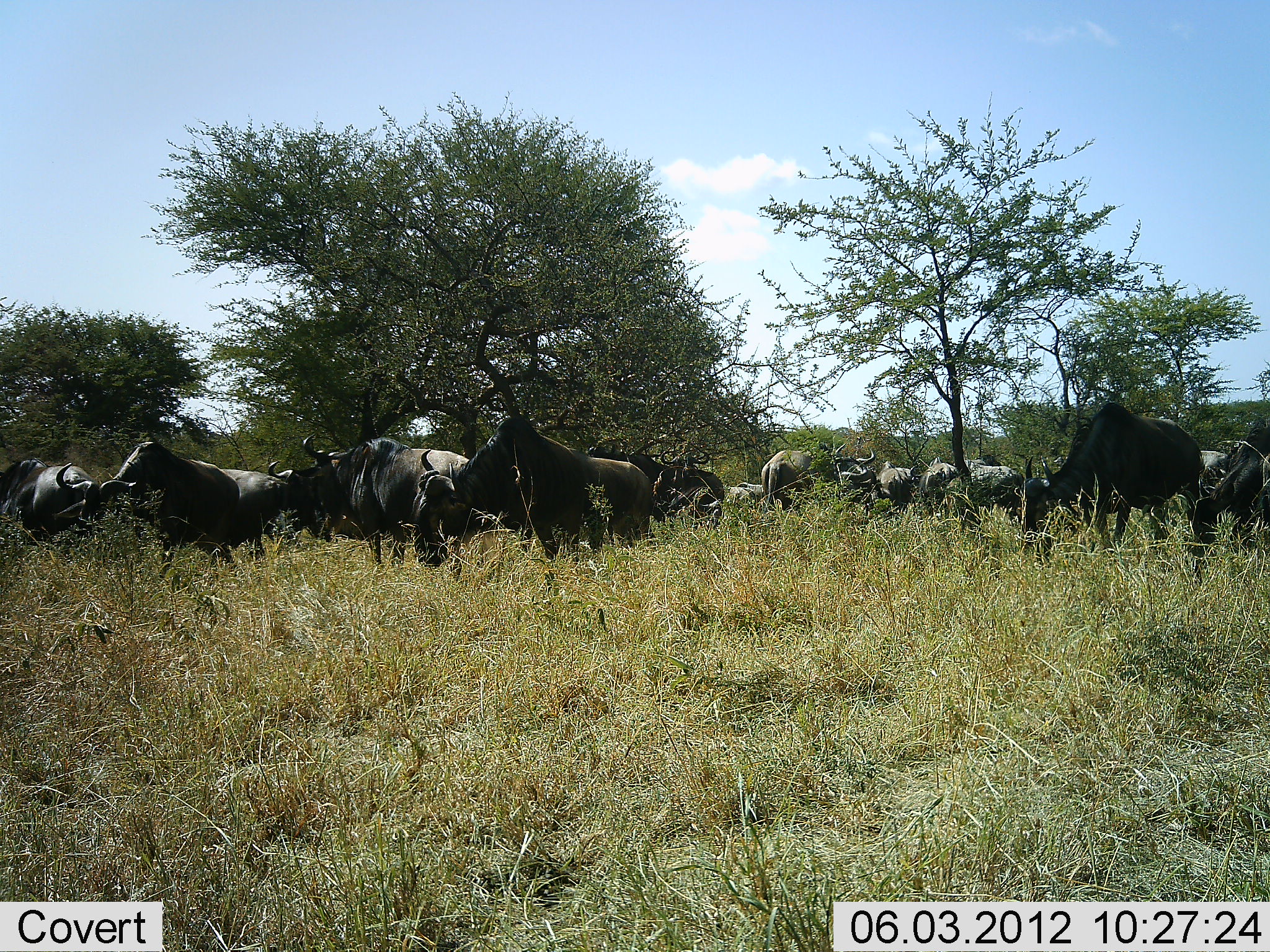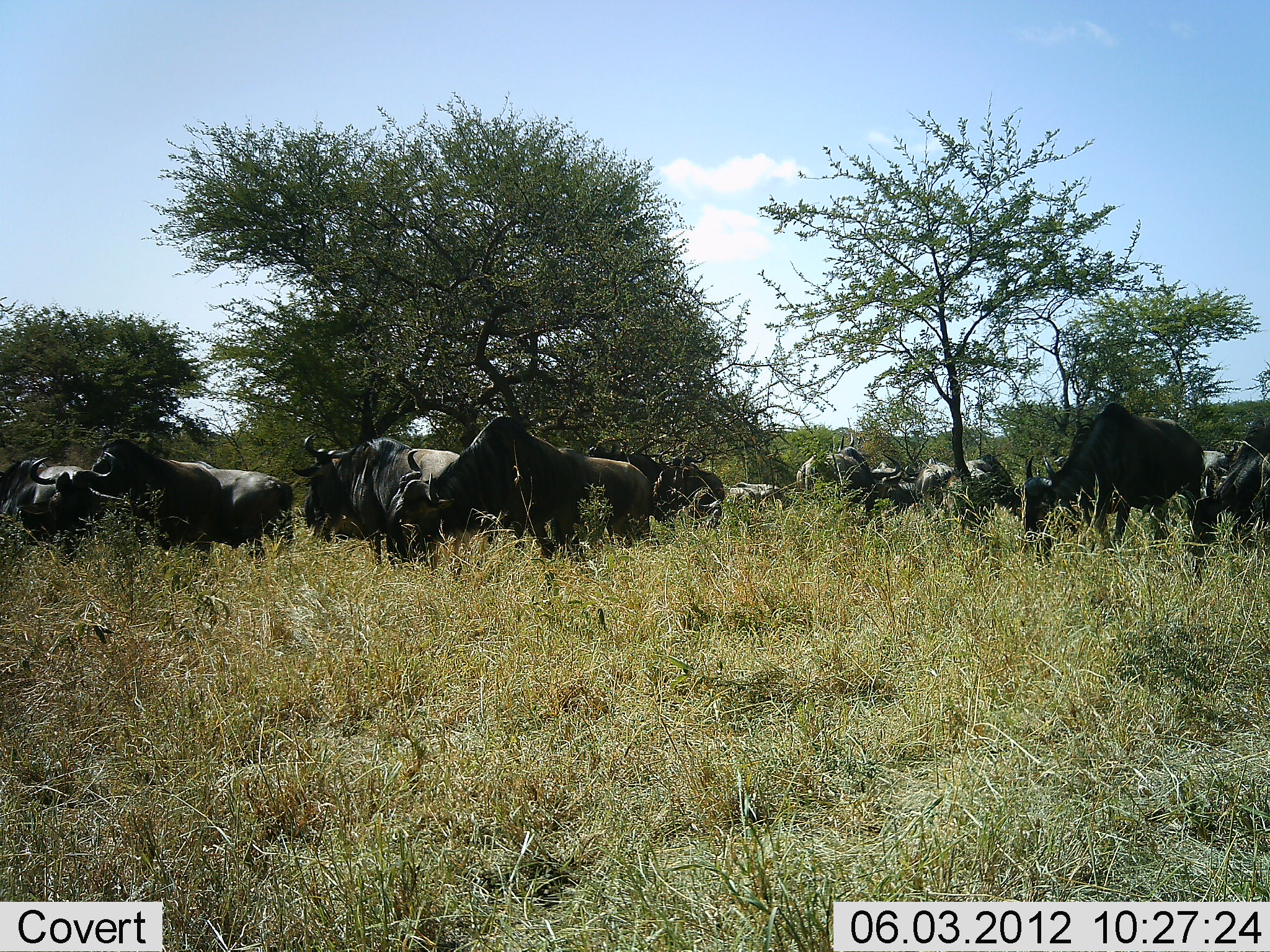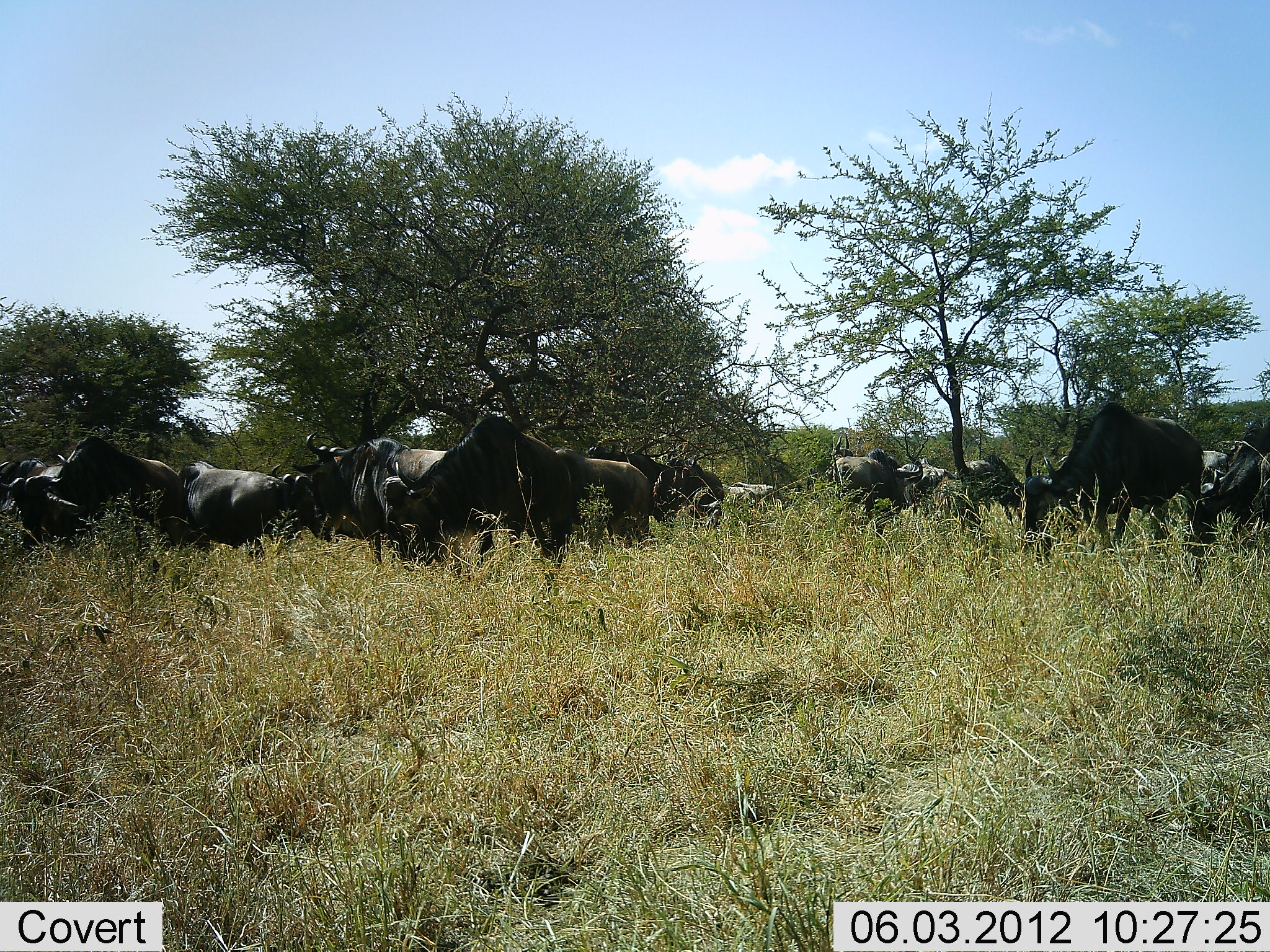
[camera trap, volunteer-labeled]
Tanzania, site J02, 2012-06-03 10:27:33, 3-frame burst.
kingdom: Animalia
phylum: Chordata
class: Mammalia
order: Artiodactyla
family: Bovidae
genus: Connochaetes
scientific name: Connochaetes taurinus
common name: blue wildebeest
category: wildebeest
Wildebeest (blue wildebeest) (Connochaetes taurinus), count 11-50. Behavior (volunteer vote fractions): standing 60%, resting 20%, moving 30%, interacting 10%. Young present (vote fraction): 0%. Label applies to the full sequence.